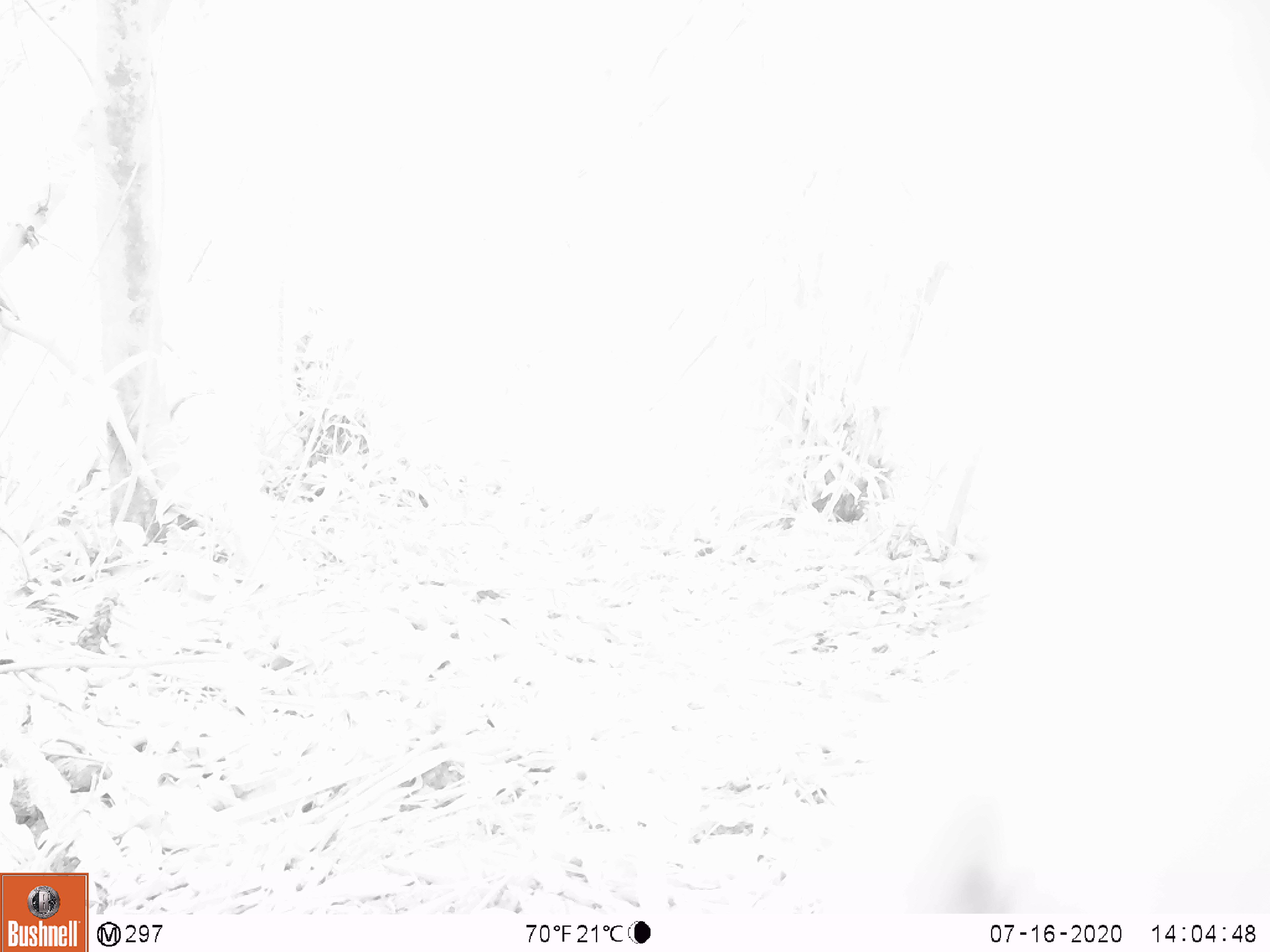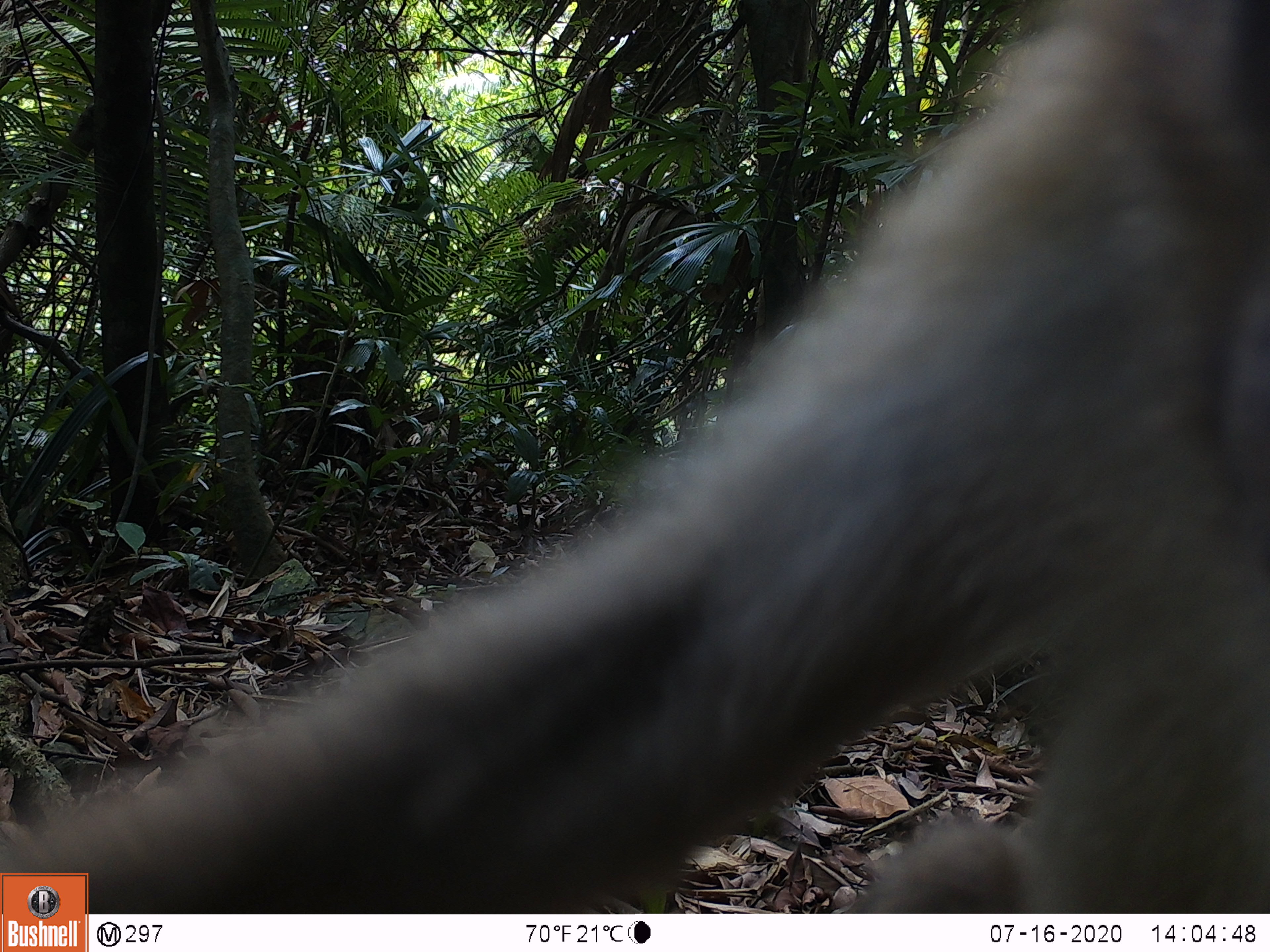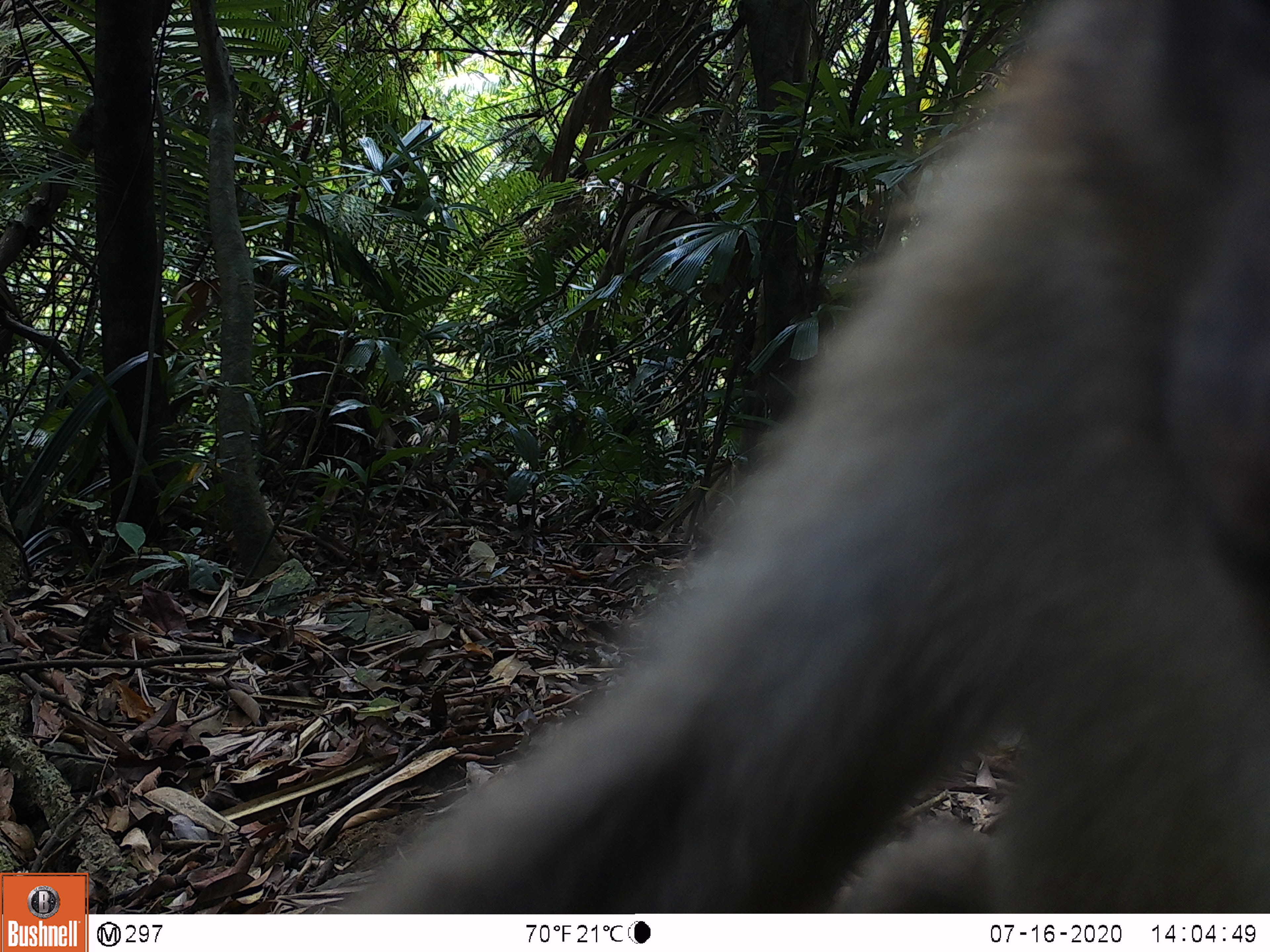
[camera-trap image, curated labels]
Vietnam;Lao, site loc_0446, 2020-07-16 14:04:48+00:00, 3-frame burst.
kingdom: Animalia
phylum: Chordata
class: Mammalia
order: Primates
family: Cercopithecidae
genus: Macaca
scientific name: Macaca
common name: macaques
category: assam or rhesus macaque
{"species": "assam or rhesus macaque (macaques) (Macaca)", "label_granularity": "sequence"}